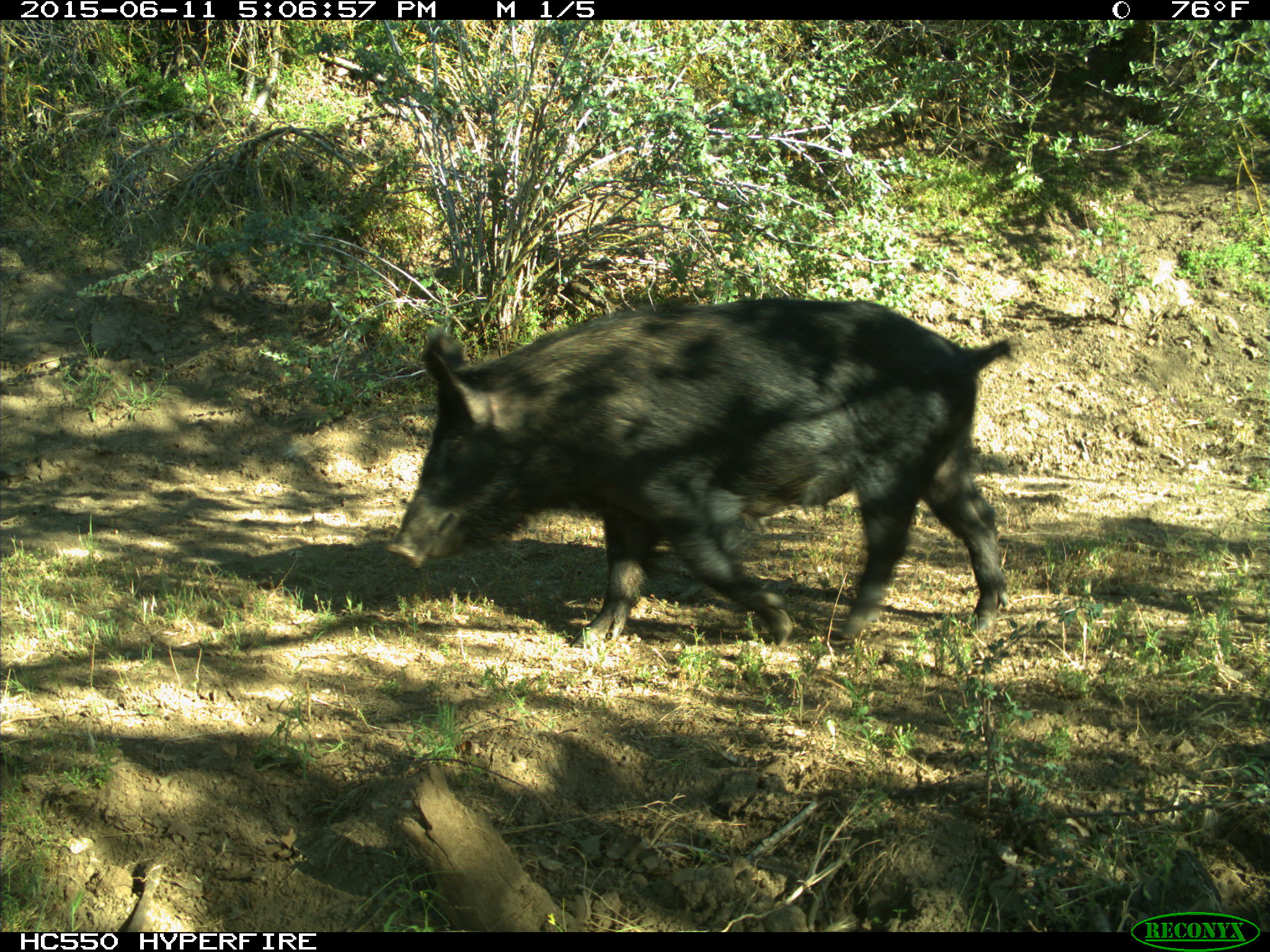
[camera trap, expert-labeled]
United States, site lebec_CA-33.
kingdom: Animalia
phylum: Chordata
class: Mammalia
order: Artiodactyla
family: Suidae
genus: Sus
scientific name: Sus scrofa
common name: wild boar